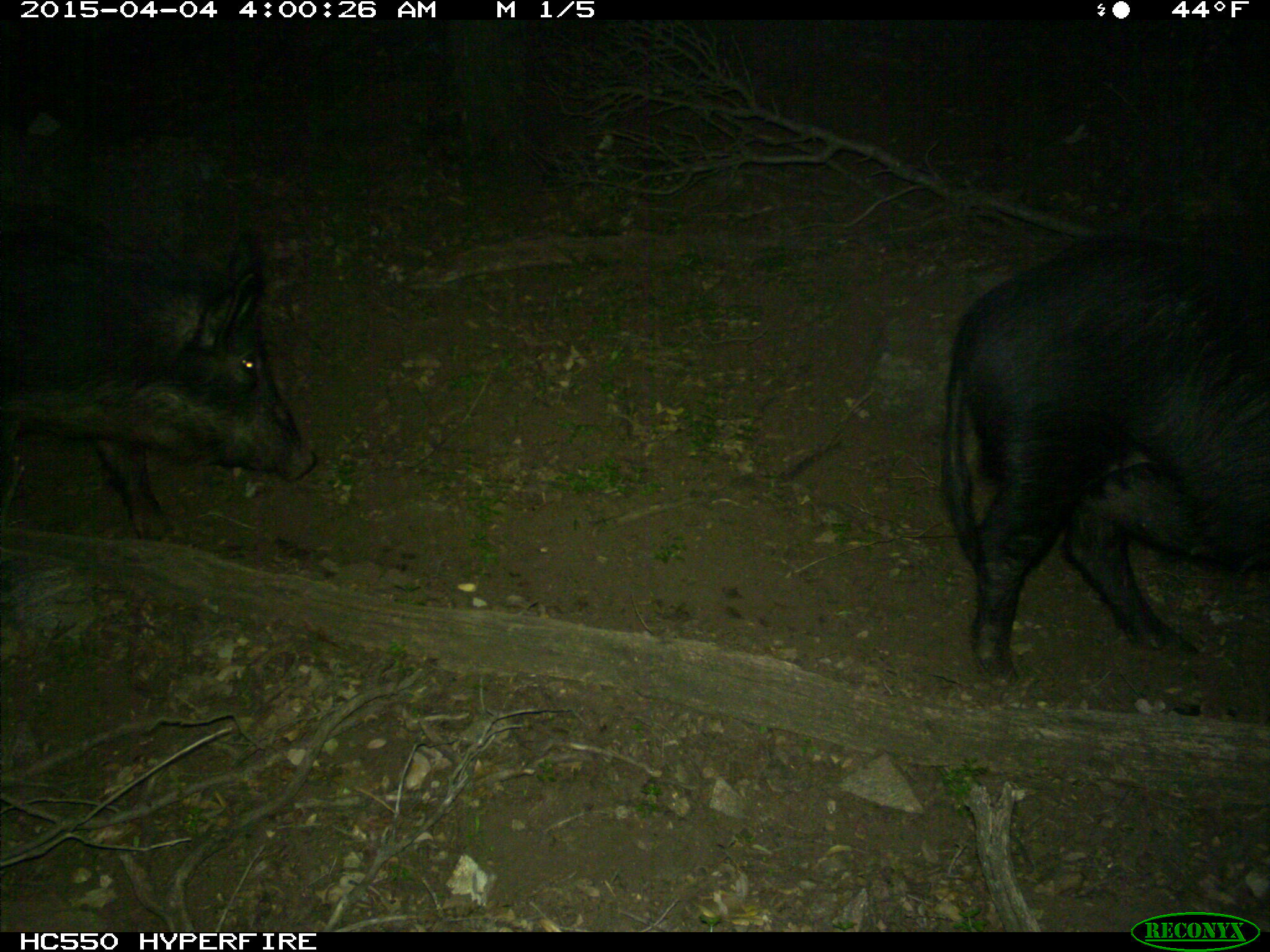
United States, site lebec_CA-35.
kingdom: Animalia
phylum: Chordata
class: Mammalia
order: Artiodactyla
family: Suidae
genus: Sus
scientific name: Sus scrofa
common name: wild boar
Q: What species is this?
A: Sus scrofa (wild boar).